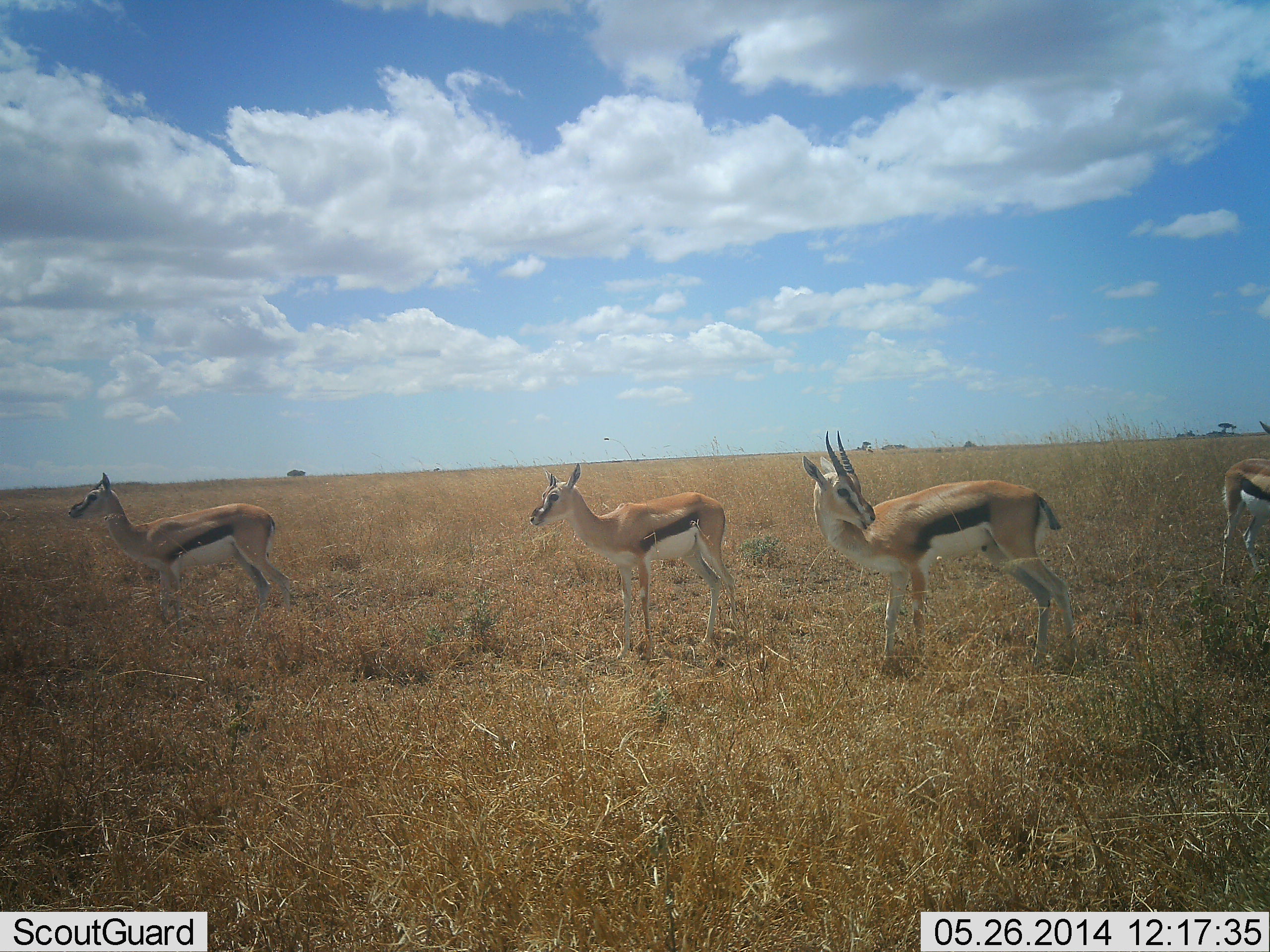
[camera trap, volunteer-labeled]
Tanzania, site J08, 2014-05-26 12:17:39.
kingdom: Animalia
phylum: Chordata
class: Mammalia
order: Artiodactyla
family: Bovidae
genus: Eudorcas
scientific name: Eudorcas thomsonii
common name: thomson's gazelle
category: gazellethomsons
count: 4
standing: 95%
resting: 4%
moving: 5%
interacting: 3%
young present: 4%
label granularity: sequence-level